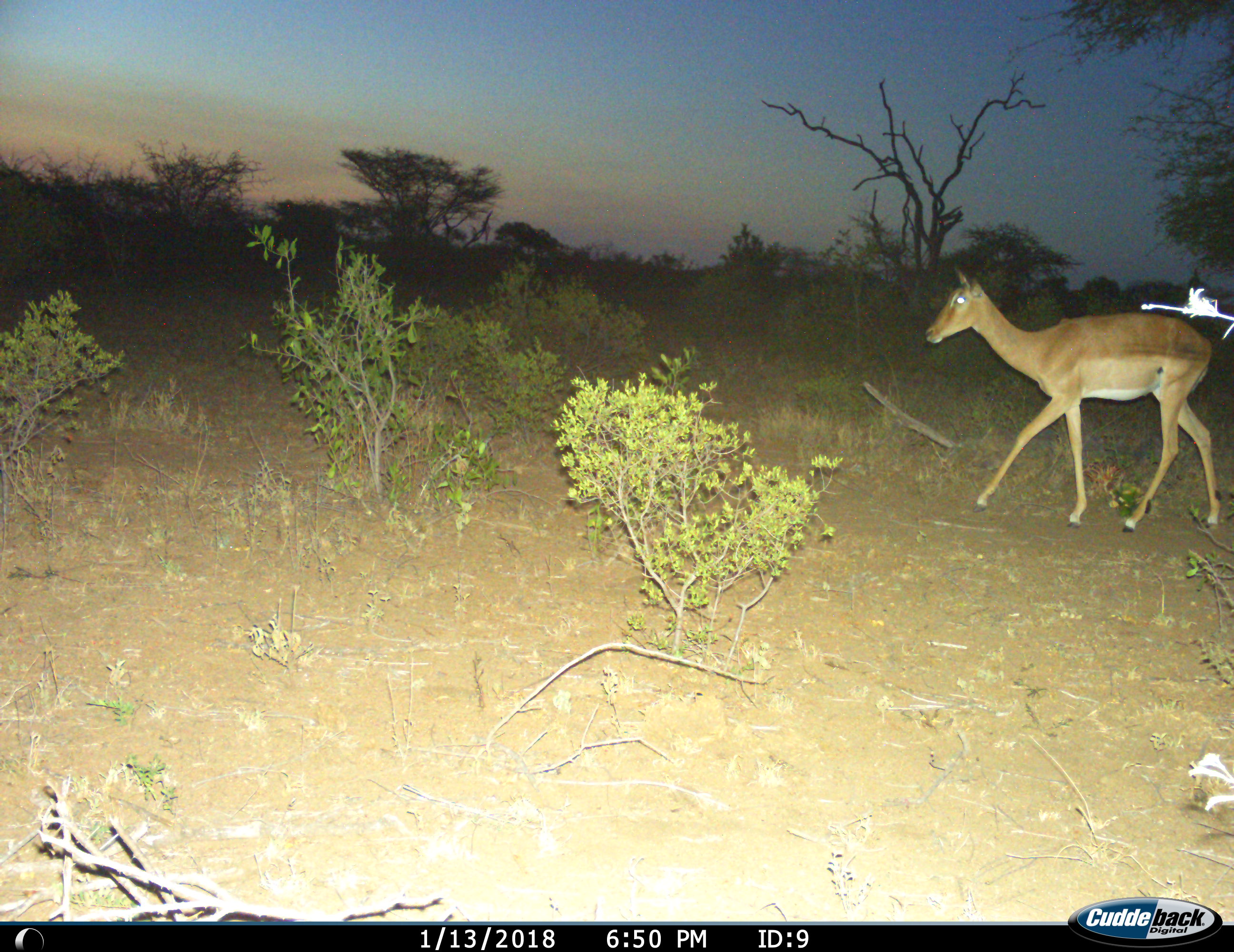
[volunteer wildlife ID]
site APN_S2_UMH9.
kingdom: Animalia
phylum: Chordata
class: Mammalia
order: Artiodactyla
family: Bovidae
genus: Aepyceros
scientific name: Aepyceros melampus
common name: impala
Impala (Aepyceros melampus), count 1. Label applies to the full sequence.